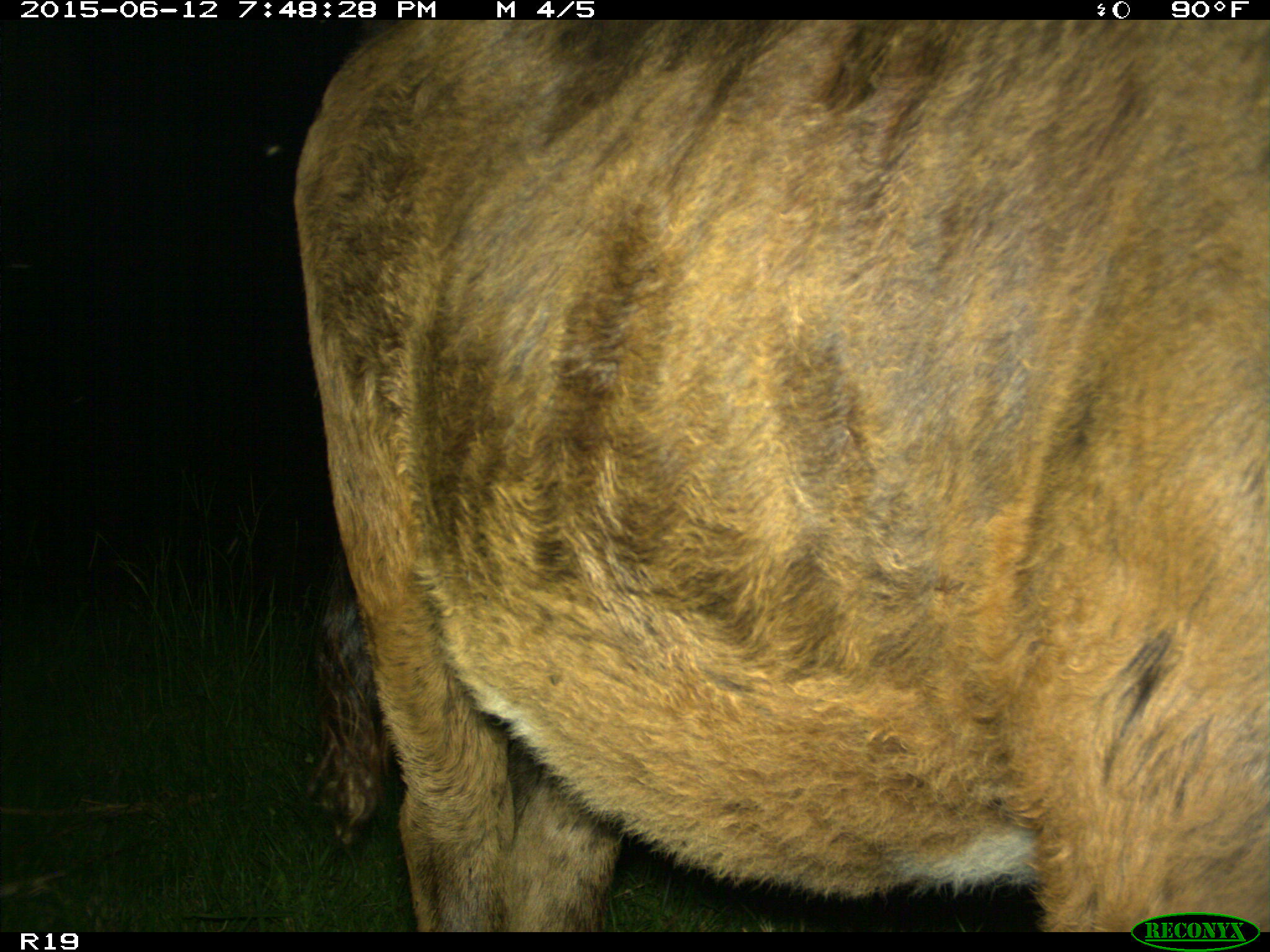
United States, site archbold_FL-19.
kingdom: Animalia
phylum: Chordata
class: Mammalia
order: Artiodactyla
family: Bovidae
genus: Bos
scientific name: Bos taurus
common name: domestic cow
Bos taurus (domestic cow).